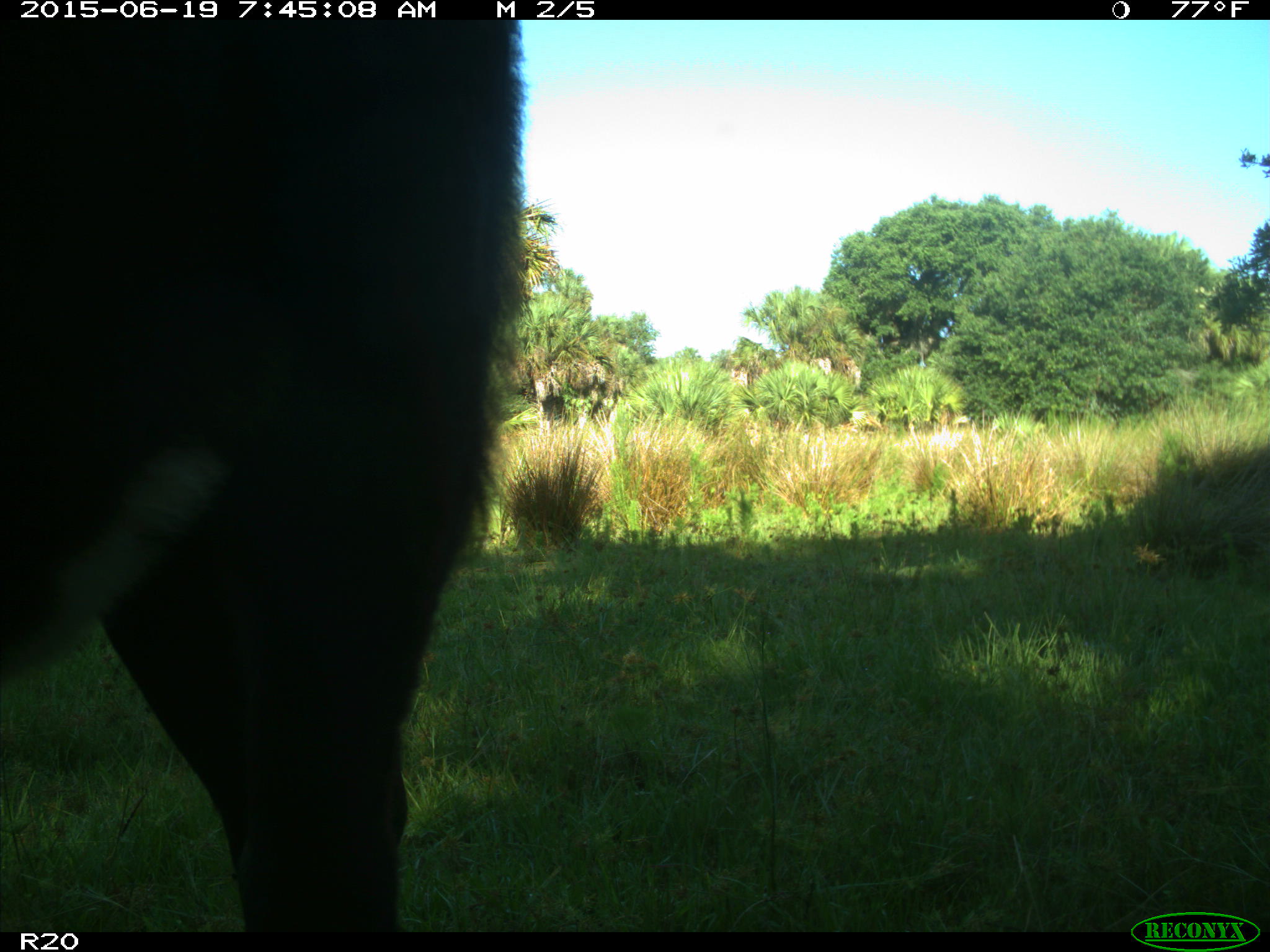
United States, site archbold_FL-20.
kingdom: Animalia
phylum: Chordata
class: Mammalia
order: Artiodactyla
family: Bovidae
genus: Bos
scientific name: Bos taurus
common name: domestic cow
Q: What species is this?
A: Bos taurus (domestic cow).